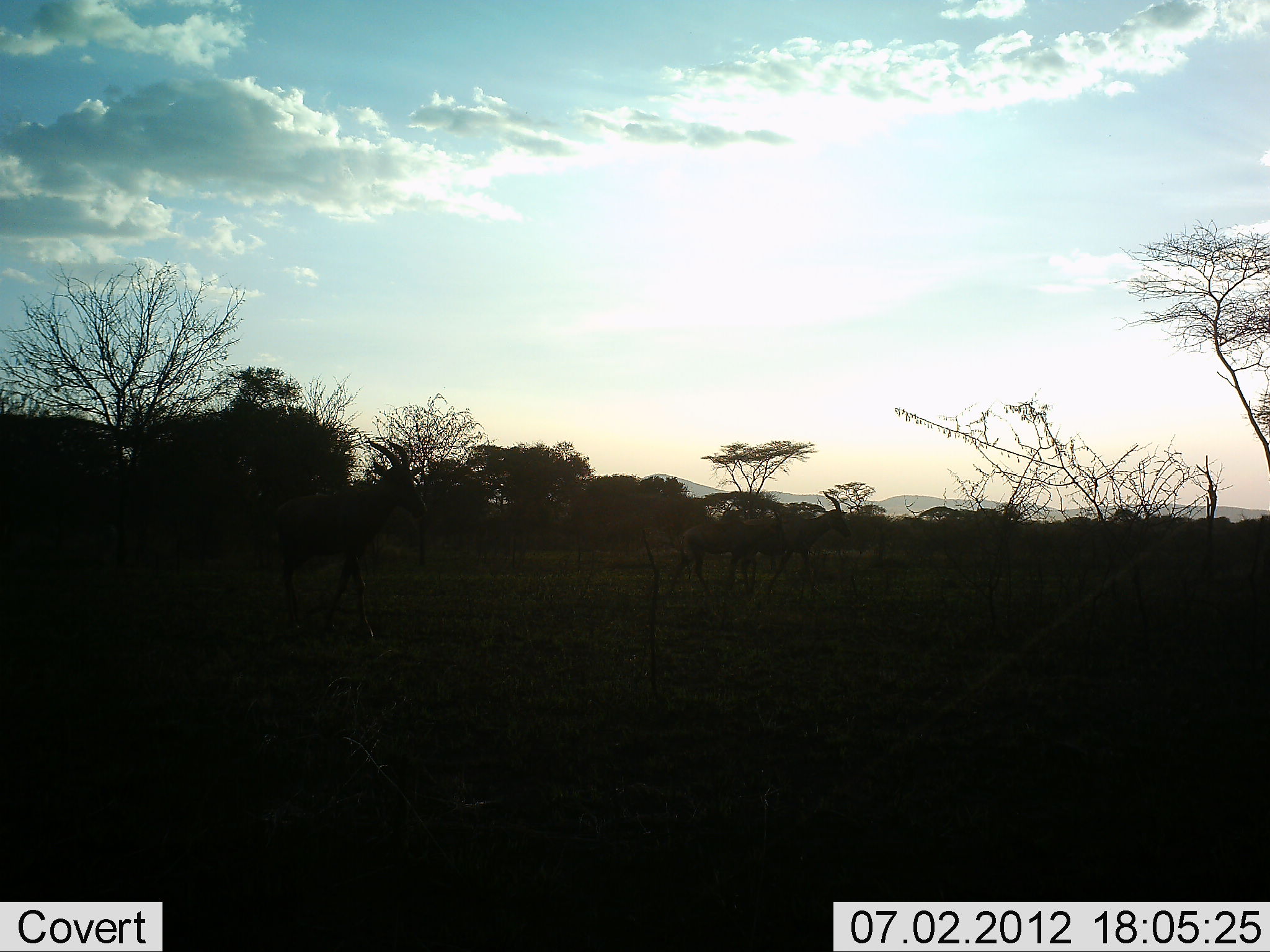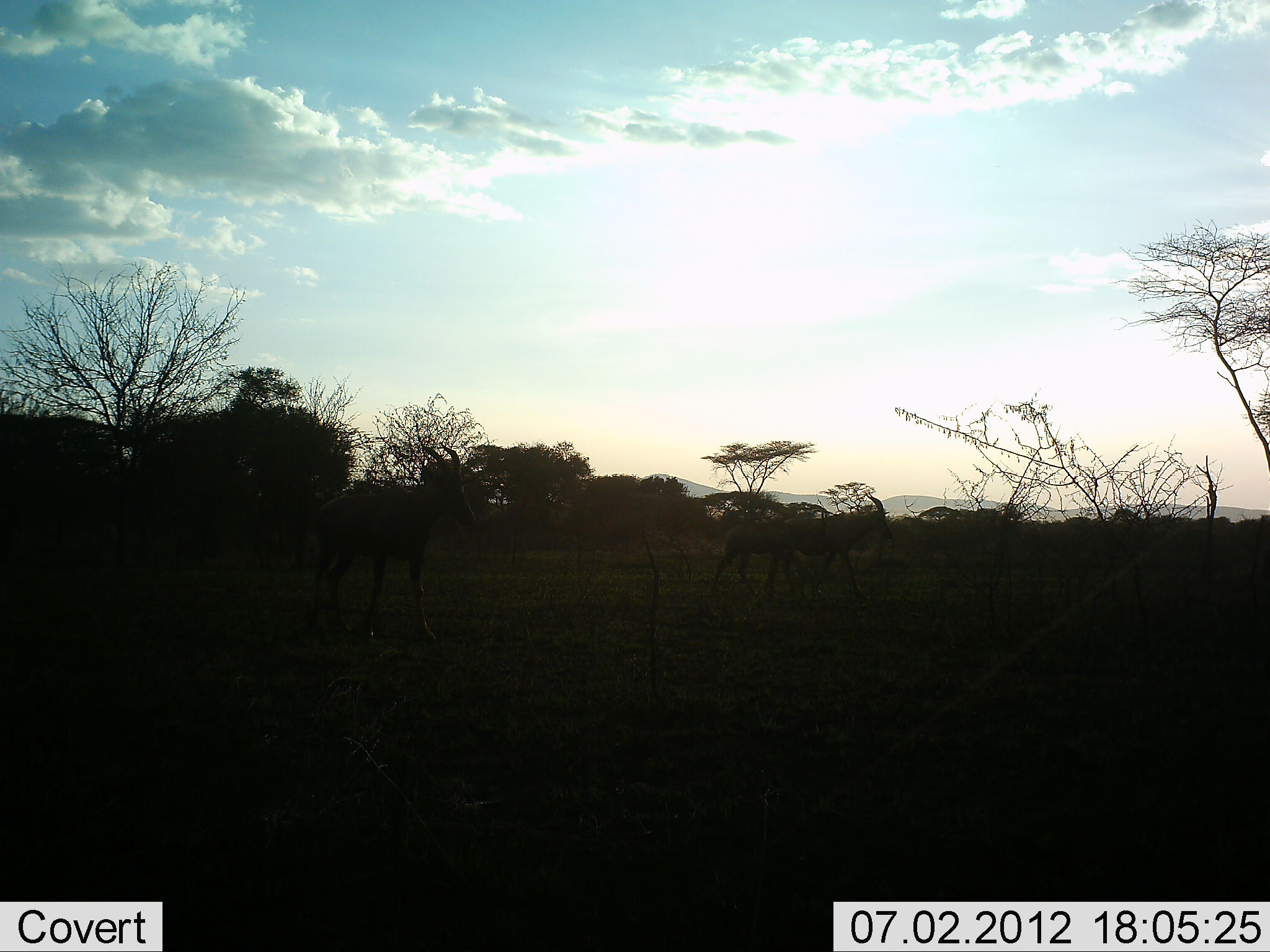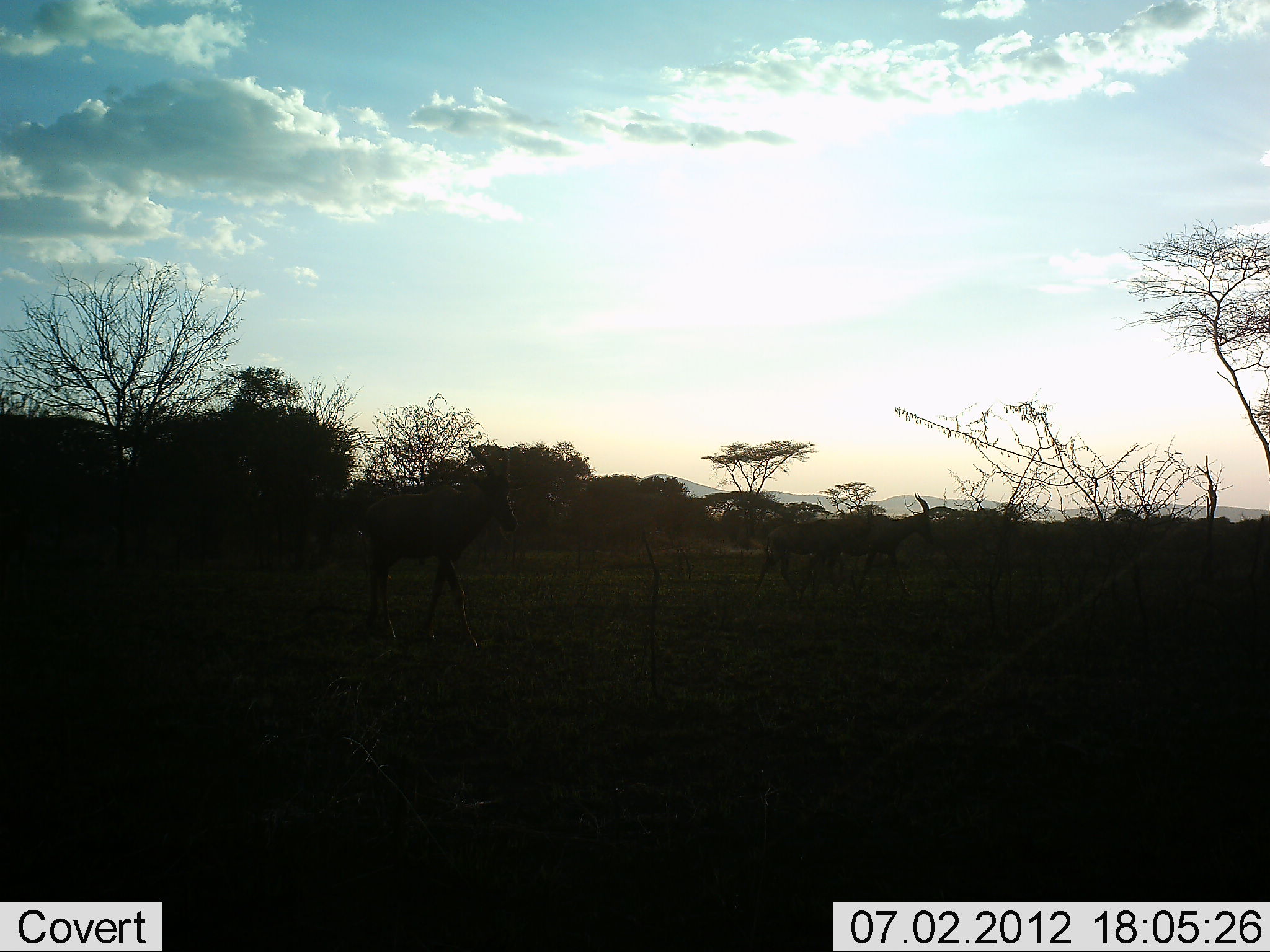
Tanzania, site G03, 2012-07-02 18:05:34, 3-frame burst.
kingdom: Animalia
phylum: Chordata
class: Mammalia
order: Artiodactyla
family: Bovidae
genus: Damaliscus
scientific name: Damaliscus lunatus jimela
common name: topi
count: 3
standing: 0%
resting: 0%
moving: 100%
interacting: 0%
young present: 10%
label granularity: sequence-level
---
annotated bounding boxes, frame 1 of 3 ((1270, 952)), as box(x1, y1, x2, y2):
animal: box(236, 439, 424, 643); box(745, 490, 850, 594); box(665, 509, 783, 600)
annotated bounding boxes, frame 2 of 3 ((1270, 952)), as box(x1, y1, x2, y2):
animal: box(312, 444, 477, 645); box(707, 503, 830, 597); box(787, 491, 894, 598)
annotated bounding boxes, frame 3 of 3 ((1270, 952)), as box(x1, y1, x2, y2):
animal: box(358, 445, 523, 650); box(747, 508, 877, 597); box(872, 493, 935, 593)